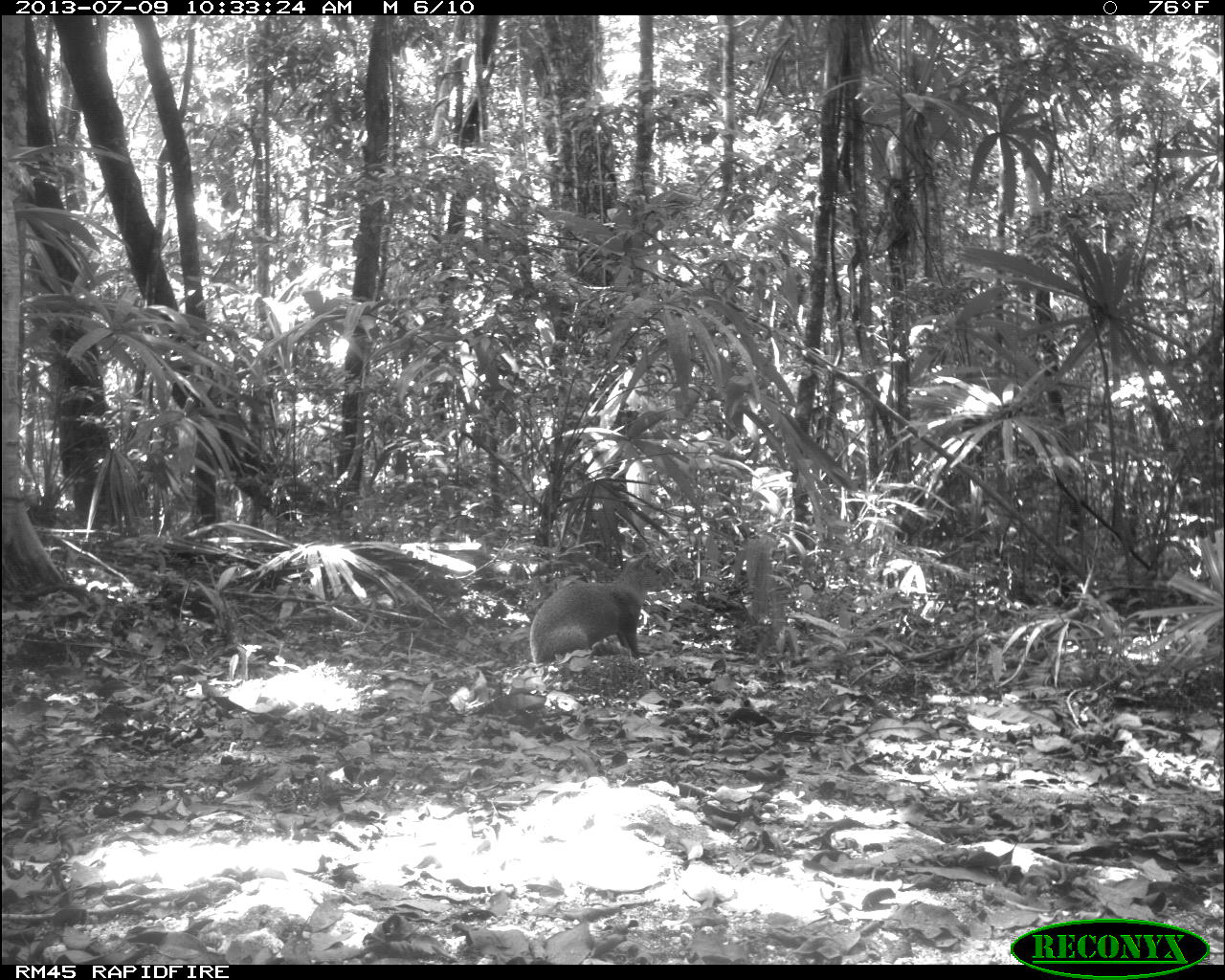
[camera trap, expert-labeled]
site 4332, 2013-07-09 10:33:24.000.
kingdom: Animalia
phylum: Chordata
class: Mammalia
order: Rodentia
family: Dasyproctidae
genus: Dasyprocta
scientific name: Dasyprocta punctata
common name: central american agouti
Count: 1.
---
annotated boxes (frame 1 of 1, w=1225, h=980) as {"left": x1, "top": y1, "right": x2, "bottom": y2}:
dasyprocta punctata: {"left": 530, "top": 553, "right": 675, "bottom": 674}